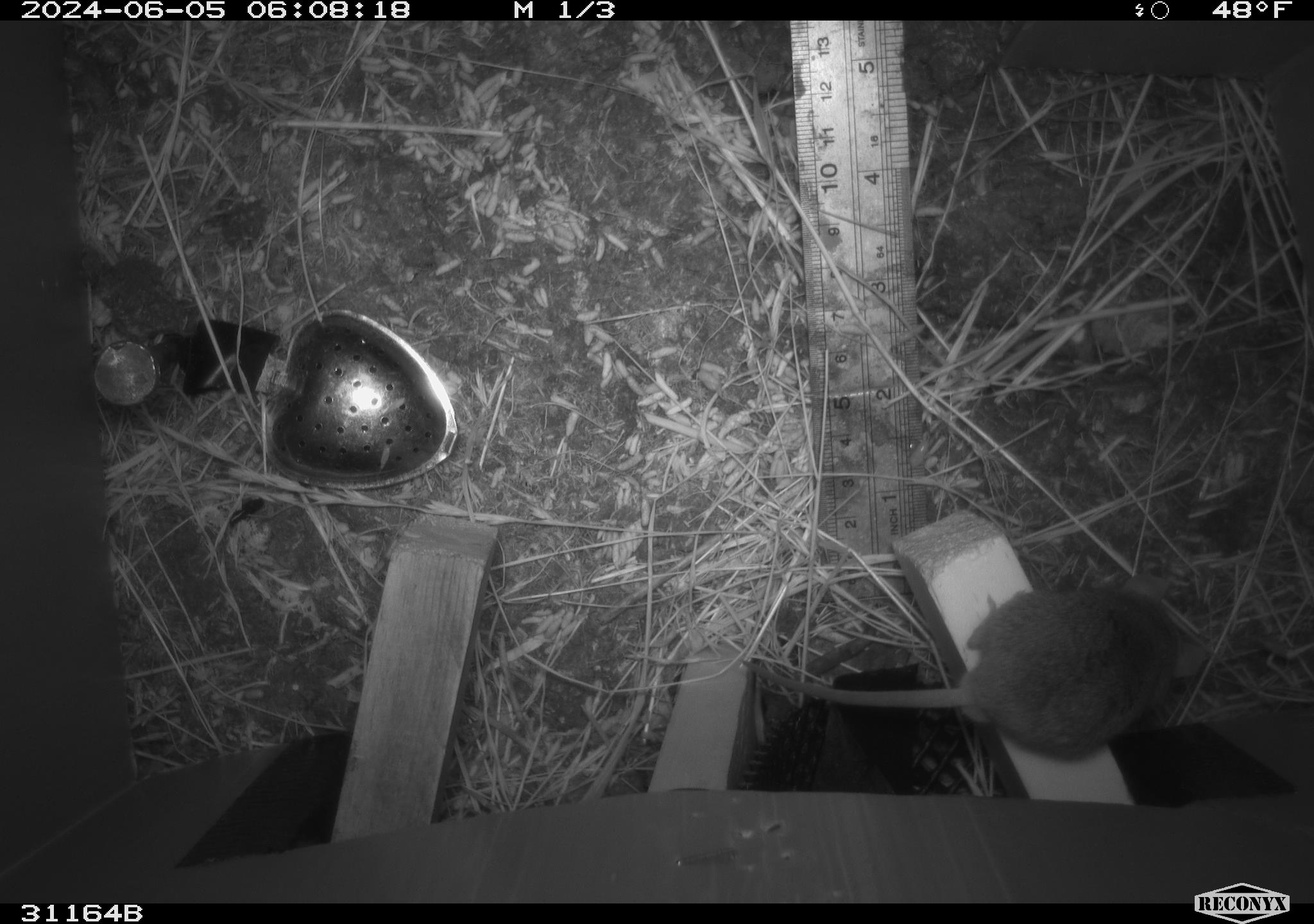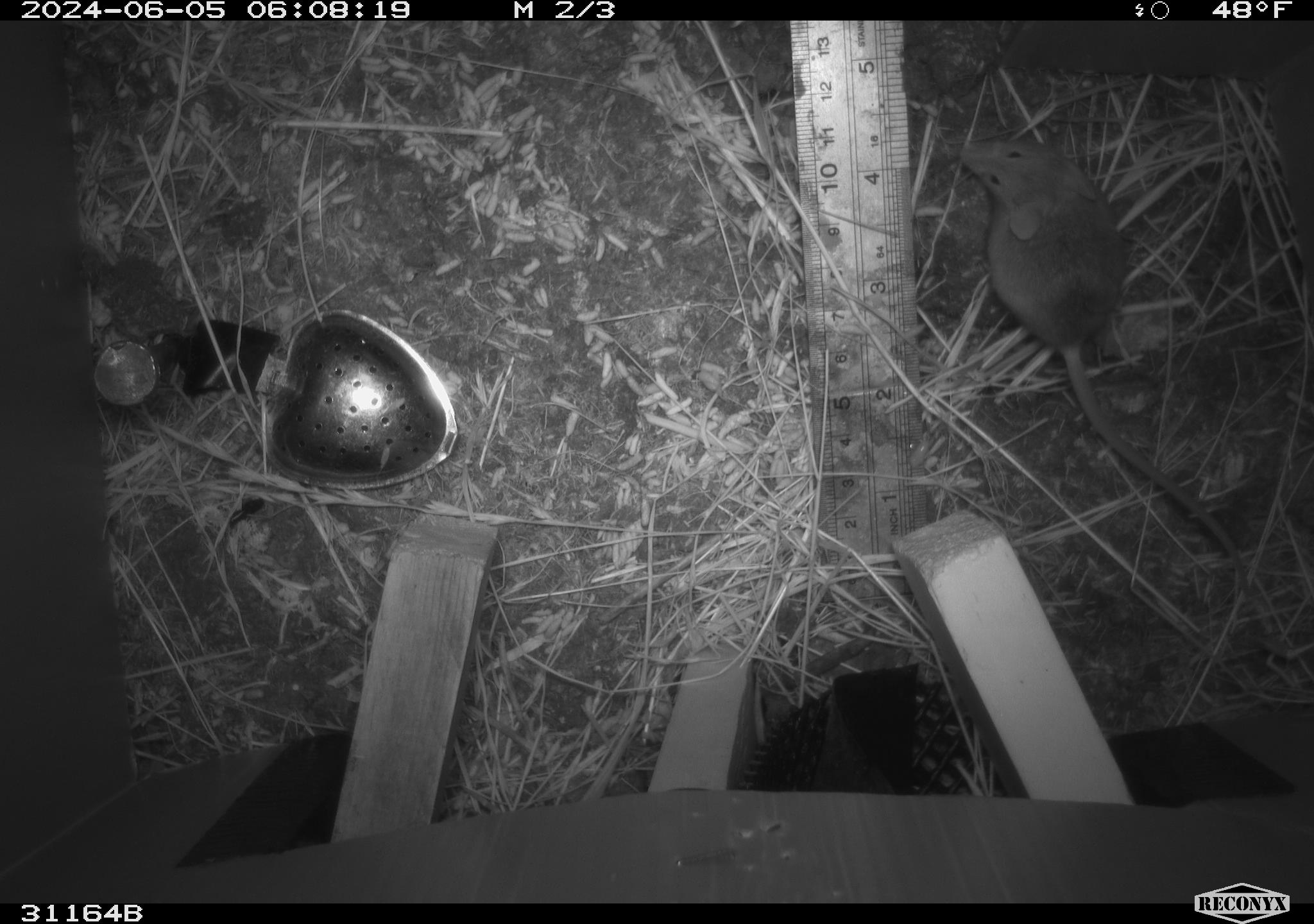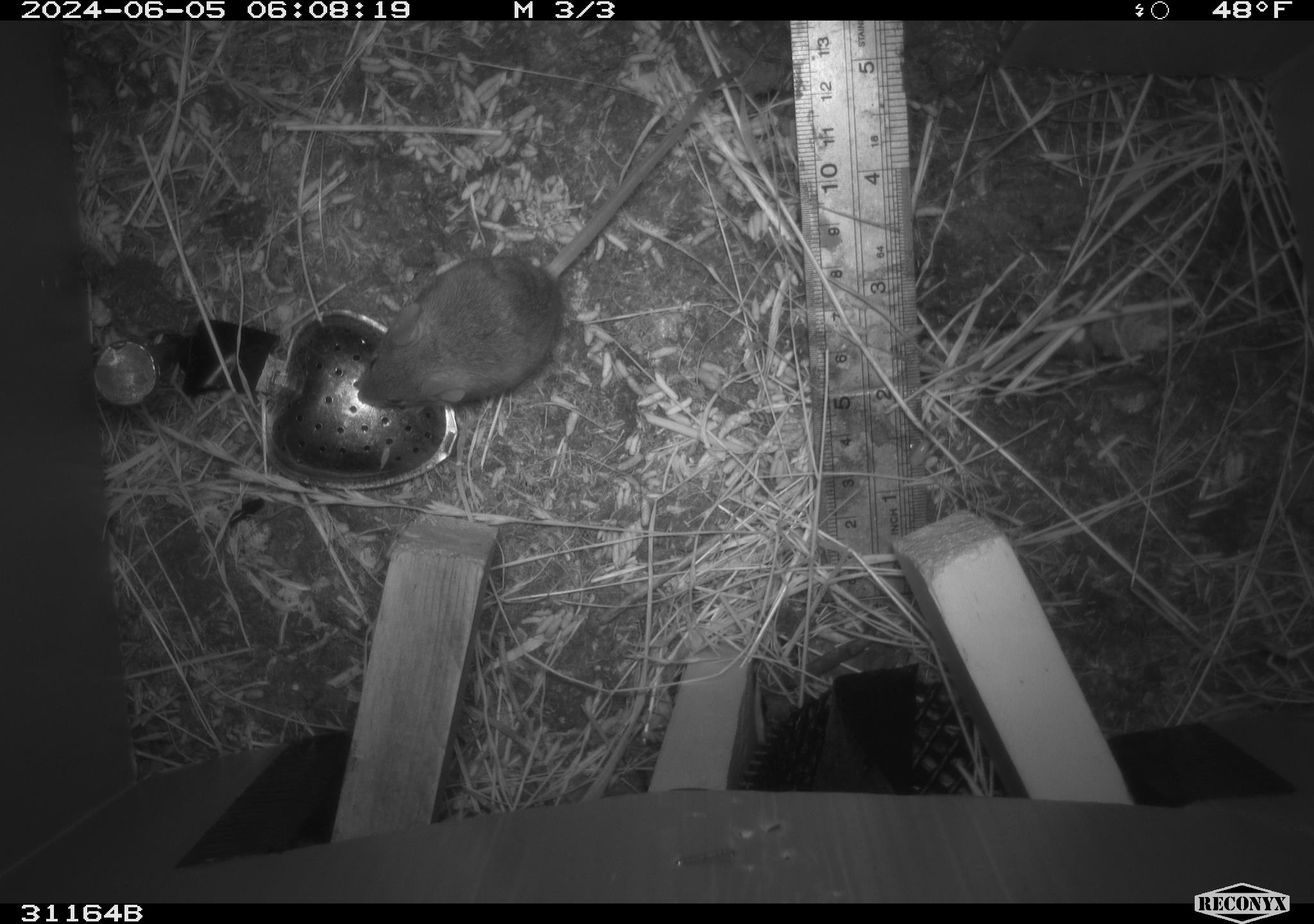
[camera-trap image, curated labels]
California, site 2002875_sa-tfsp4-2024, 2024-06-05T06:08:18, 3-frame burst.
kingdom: Animalia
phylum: Chordata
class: Mammalia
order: Rodentia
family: Muridae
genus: Mus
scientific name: Mus musculus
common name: house mouse